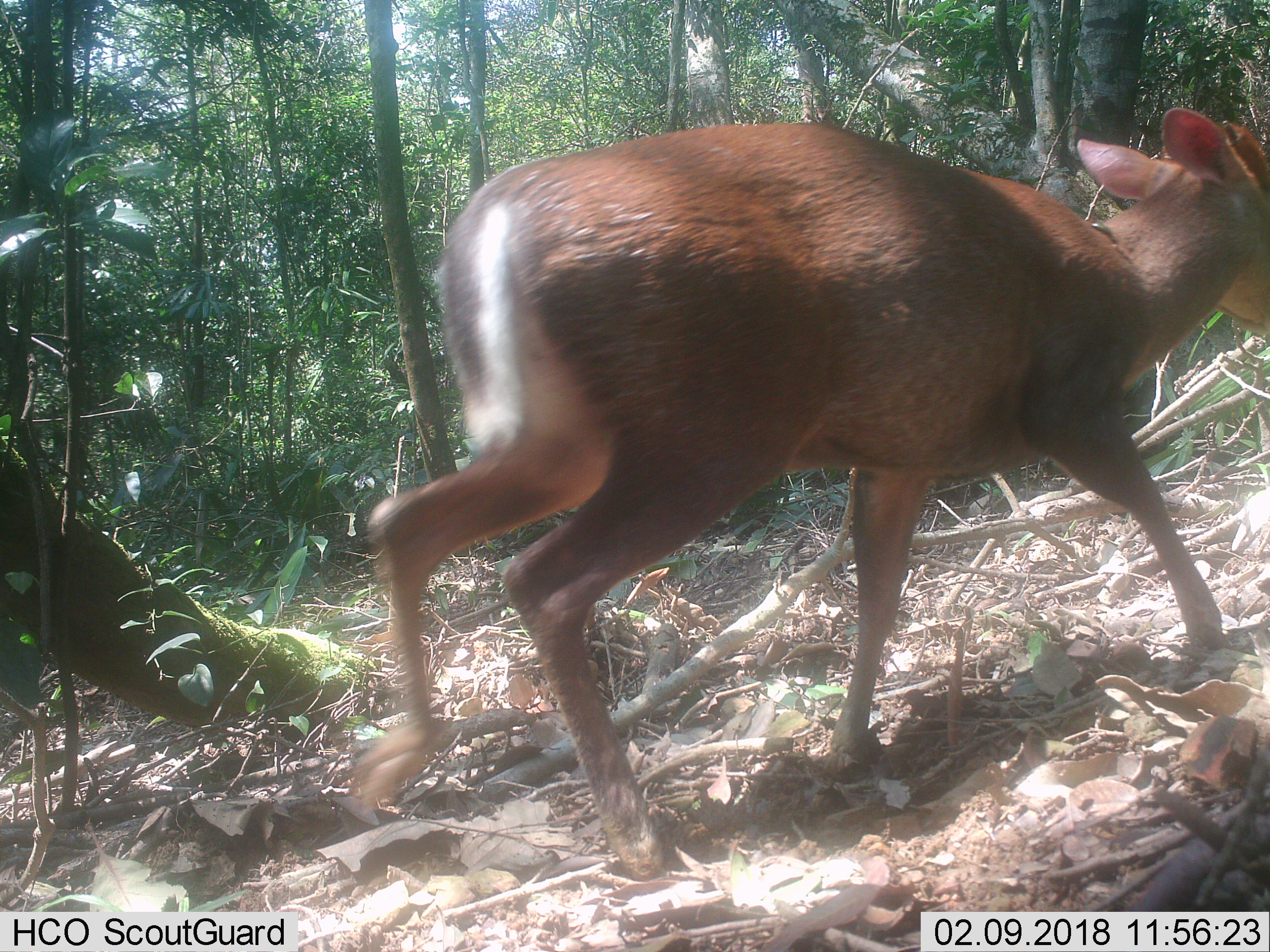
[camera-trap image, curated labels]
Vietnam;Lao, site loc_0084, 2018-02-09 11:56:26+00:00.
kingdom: Animalia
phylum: Chordata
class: Mammalia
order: Artiodactyla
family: Cervidae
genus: Muntiacus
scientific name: Muntiacus rooseveltorum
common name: roosevelt's muntjac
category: roosevelts muntjac group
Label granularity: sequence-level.